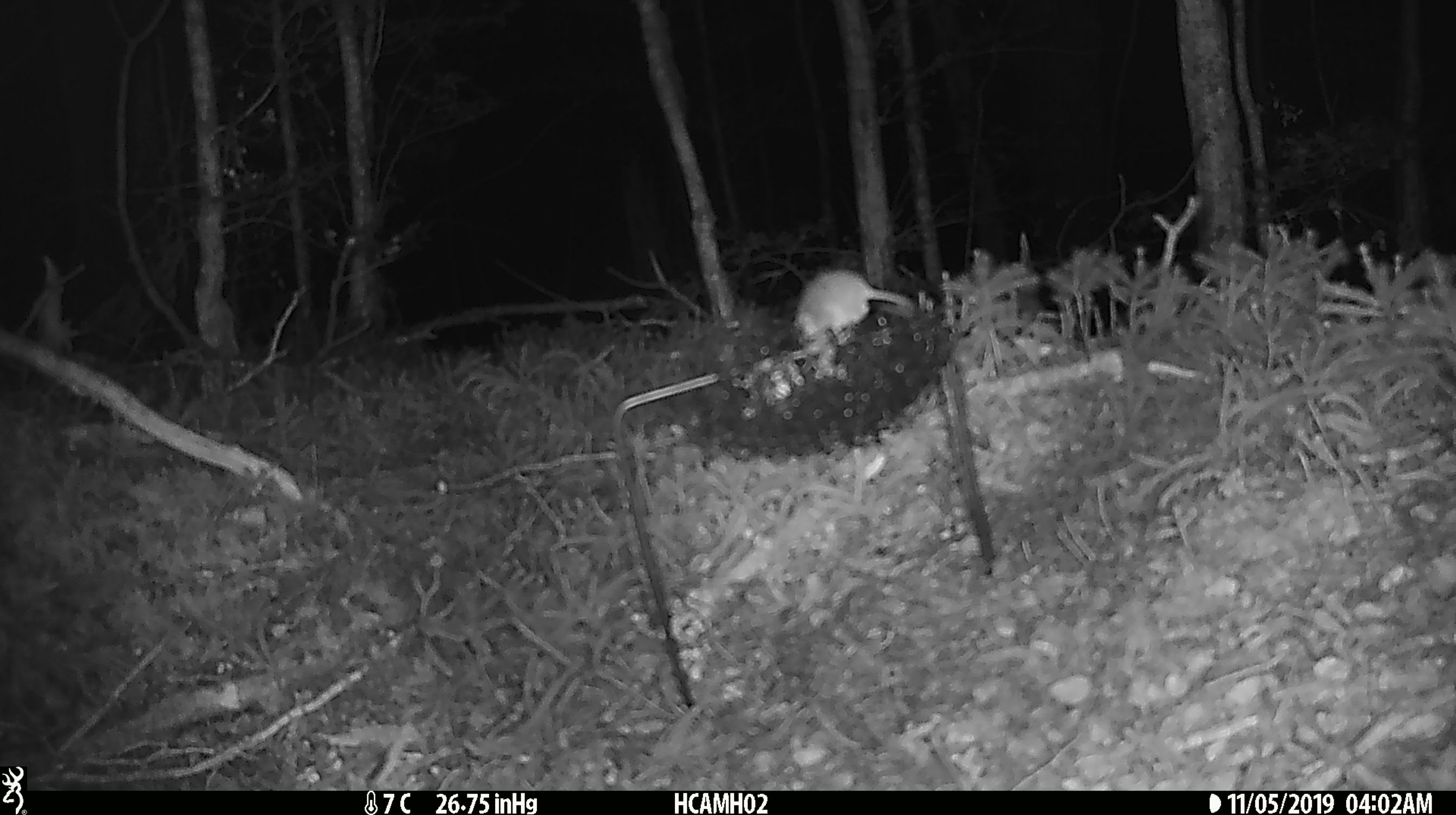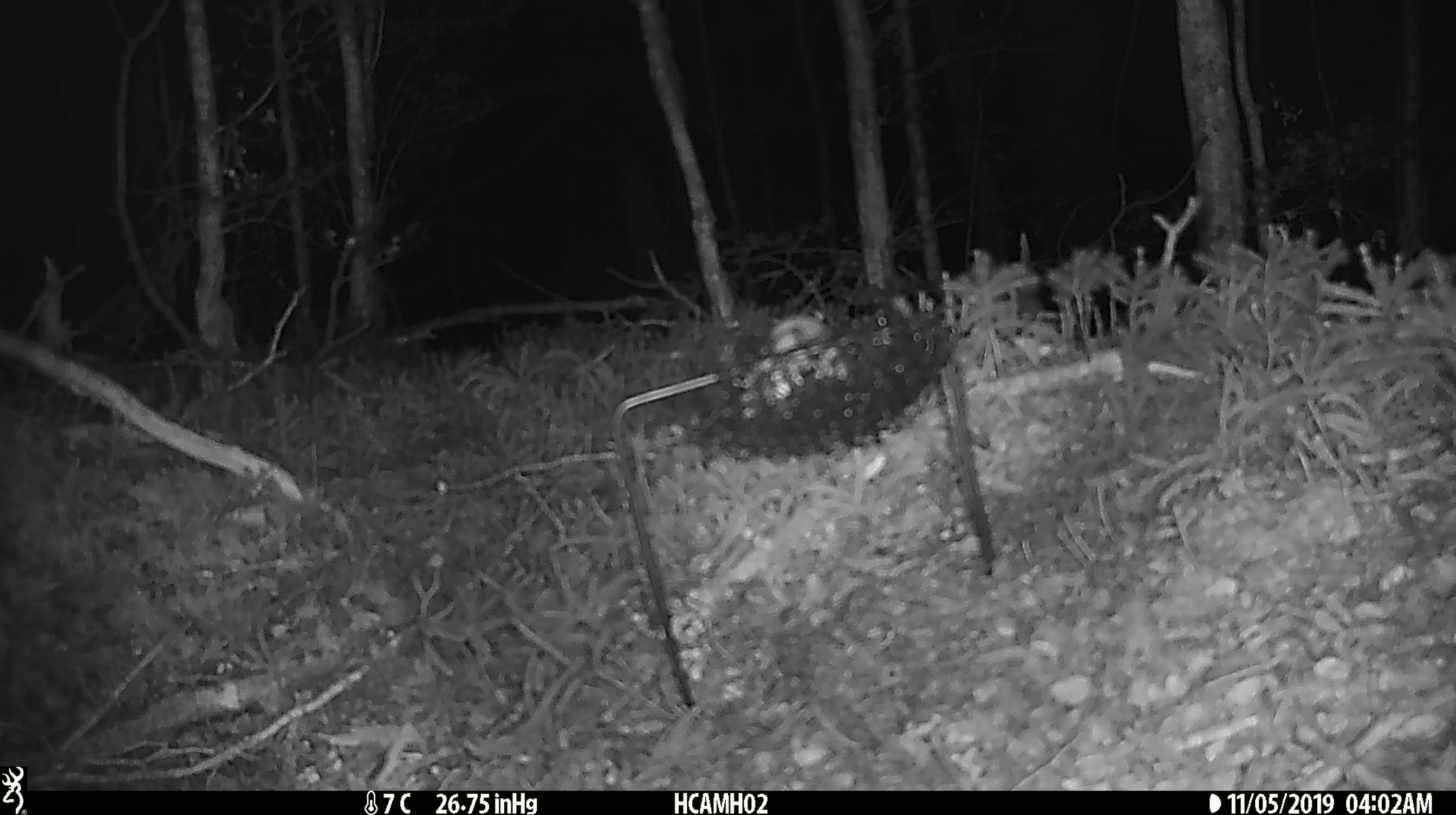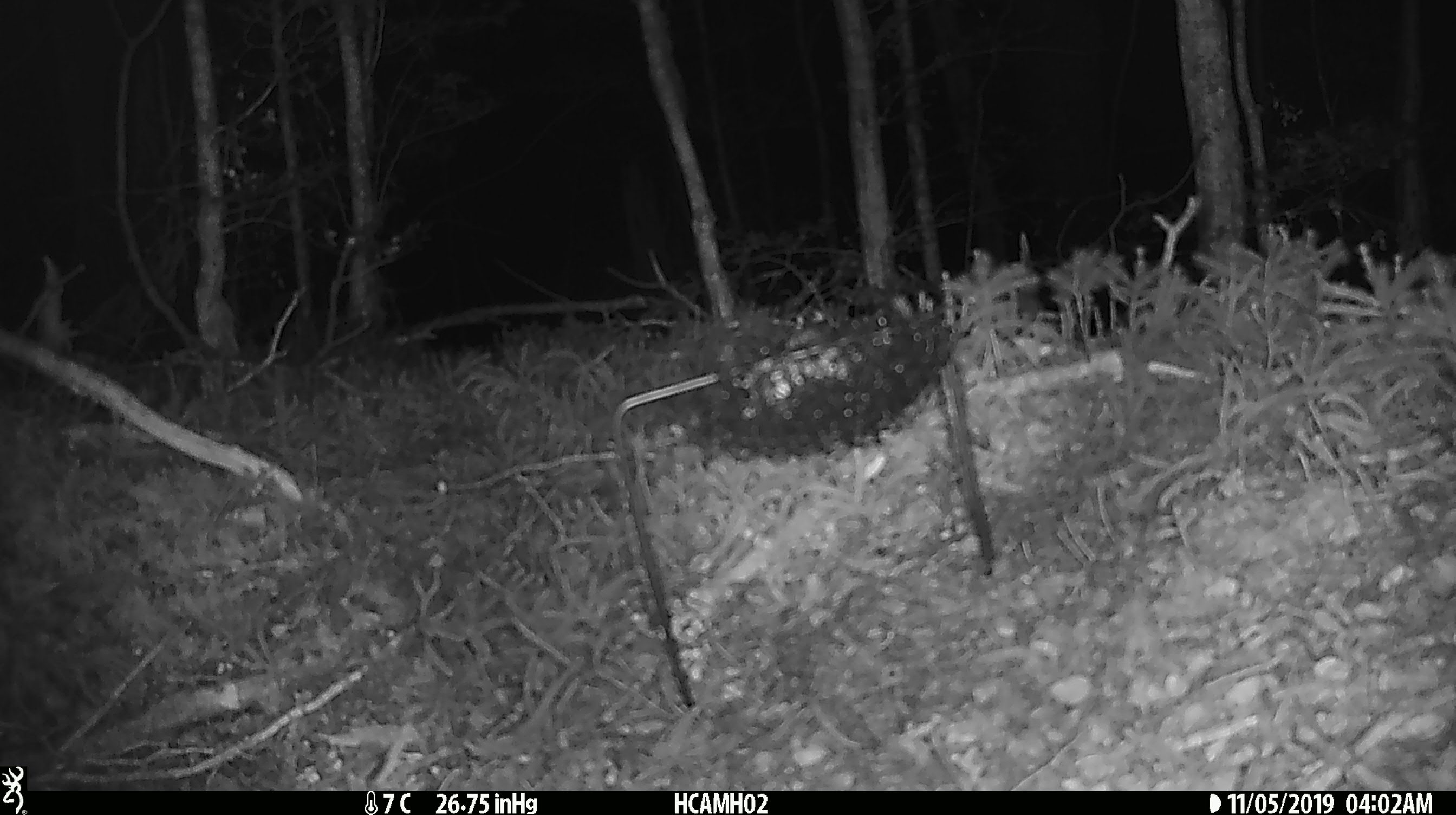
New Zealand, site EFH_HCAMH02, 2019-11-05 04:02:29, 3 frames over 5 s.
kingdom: Animalia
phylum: Chordata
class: Mammalia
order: Rodentia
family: Muridae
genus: Mus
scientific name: Mus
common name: mouse